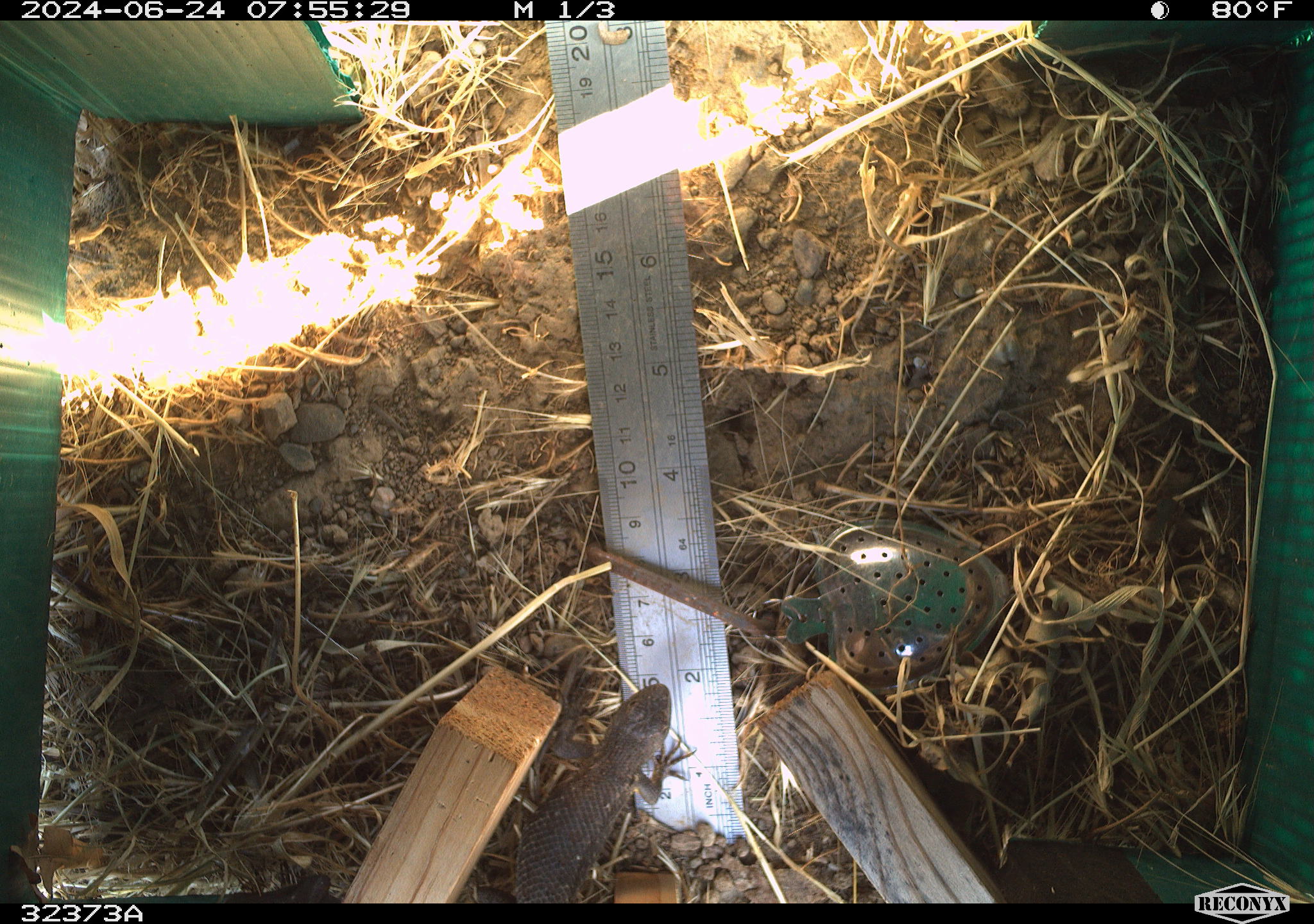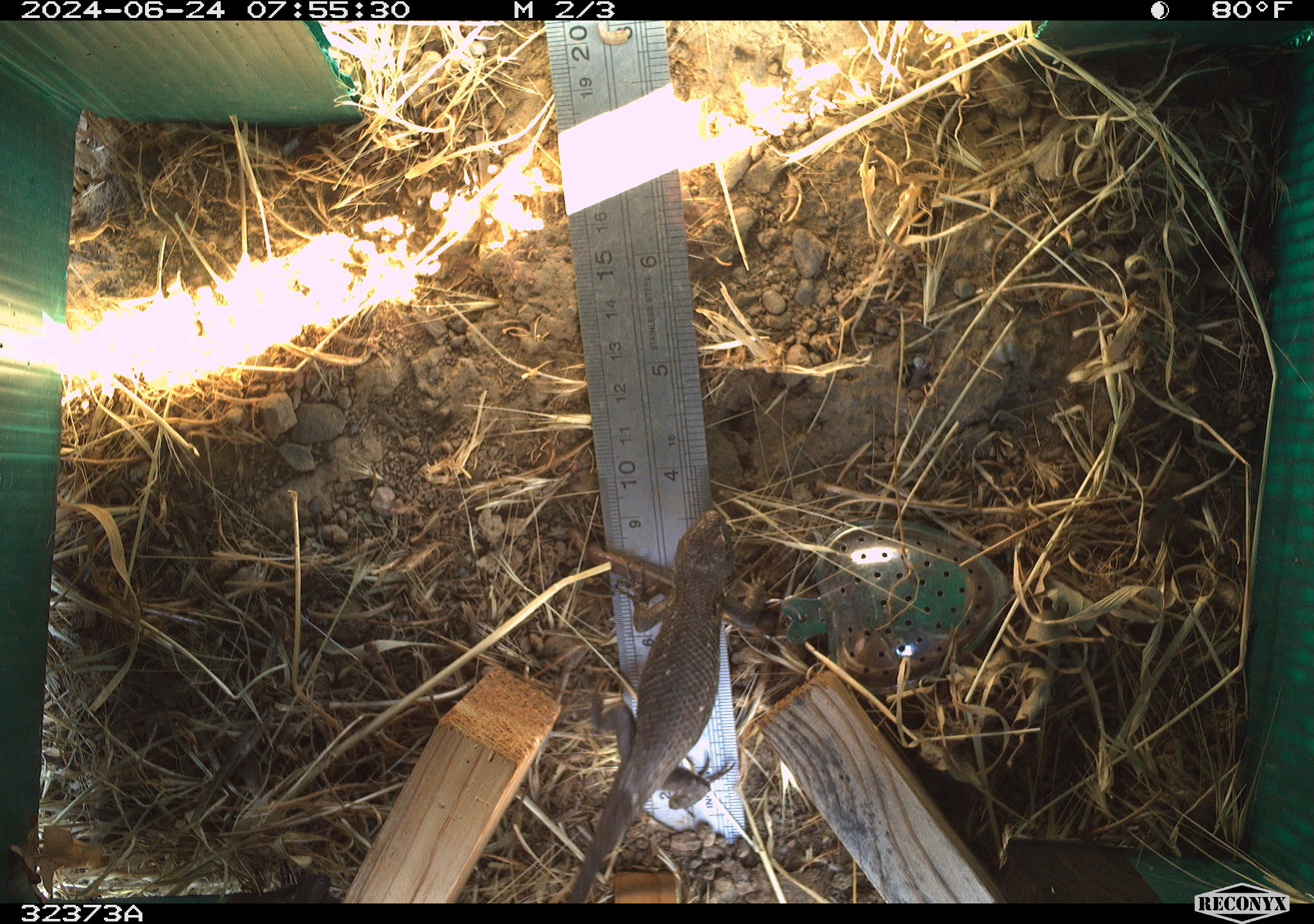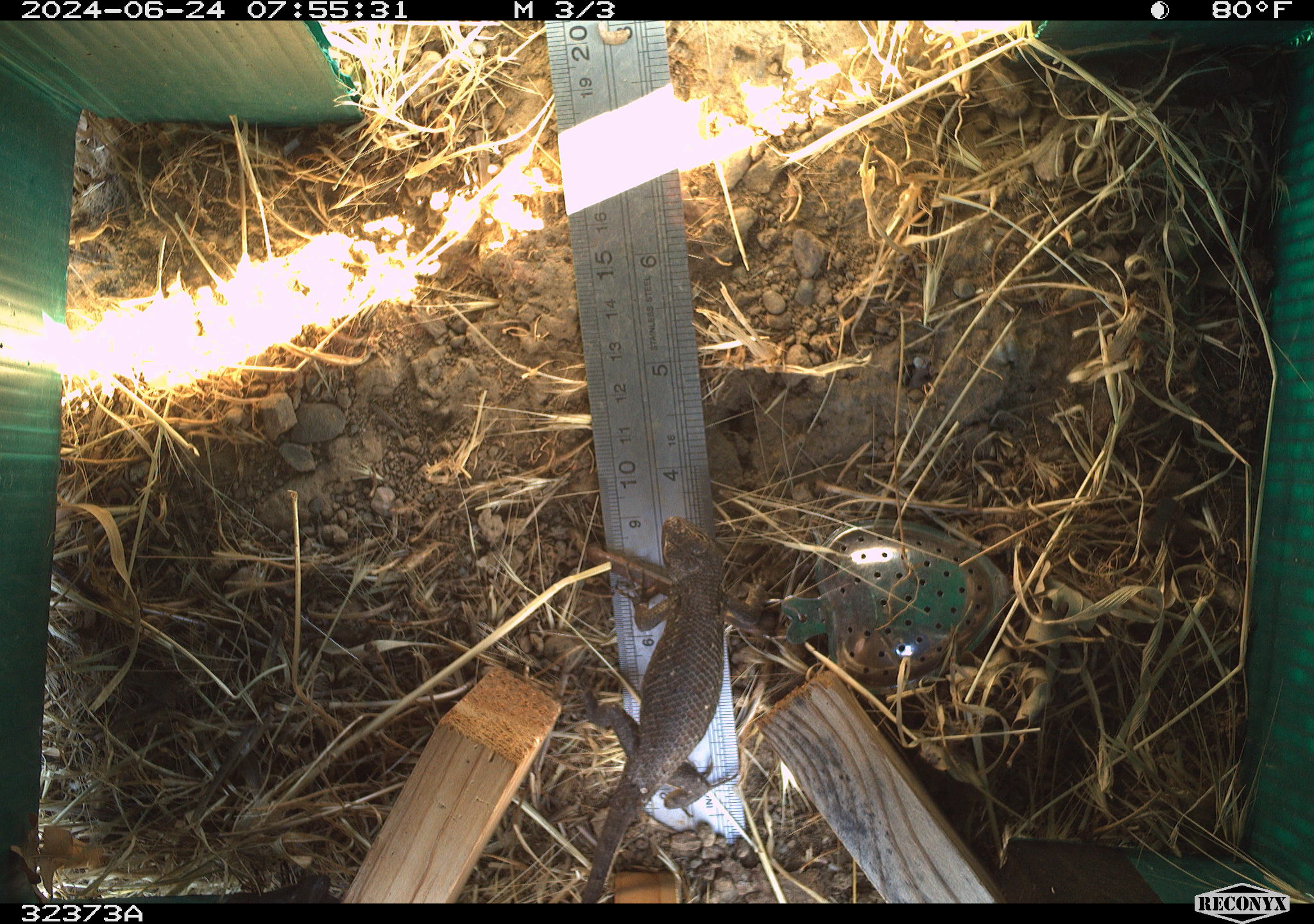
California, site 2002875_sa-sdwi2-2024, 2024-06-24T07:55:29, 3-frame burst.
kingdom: Animalia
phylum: Chordata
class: Reptilia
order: Squamata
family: Phrynosomatidae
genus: Sceloporus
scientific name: Sceloporus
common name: spiny lizards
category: sceloporus species